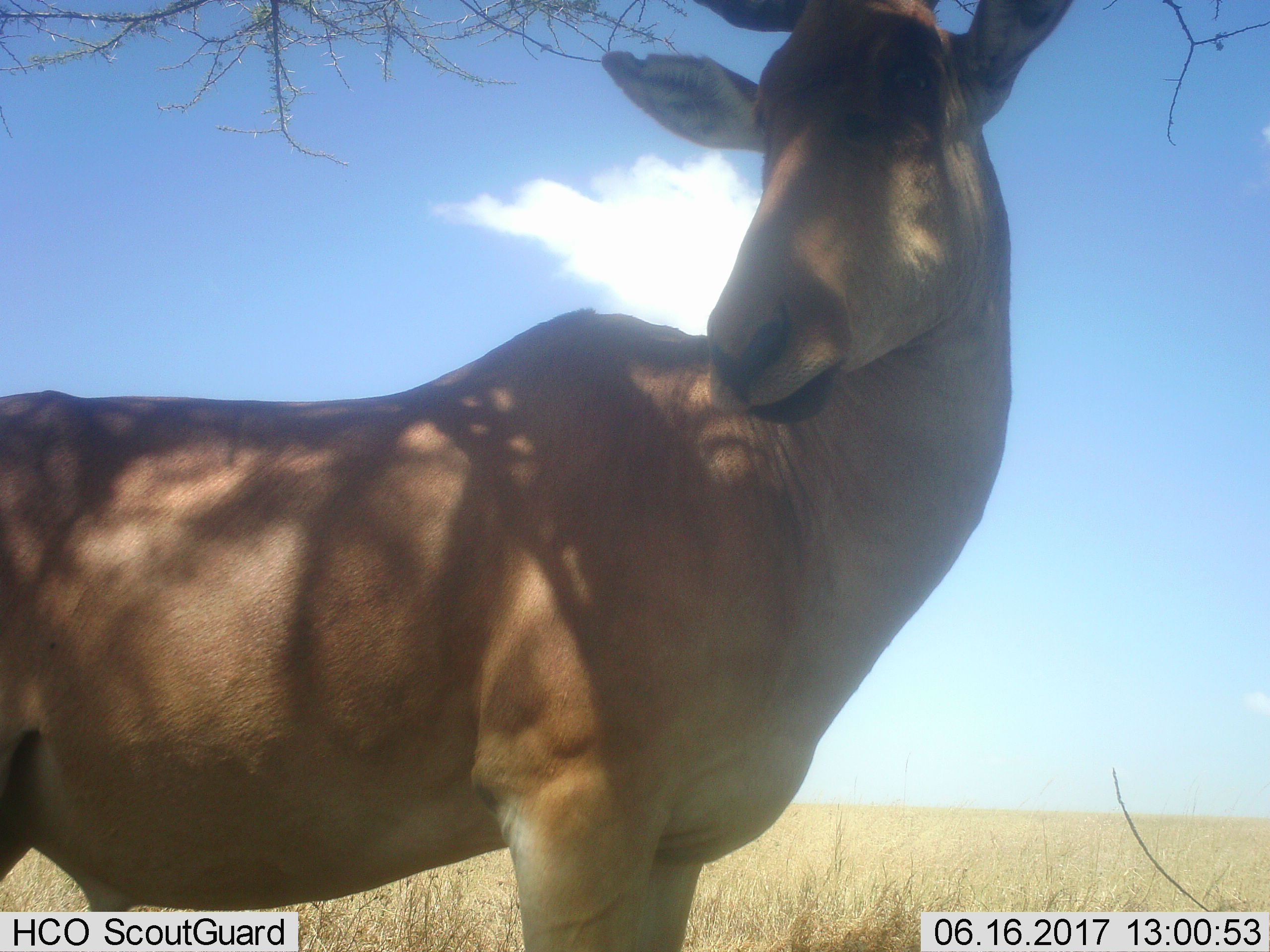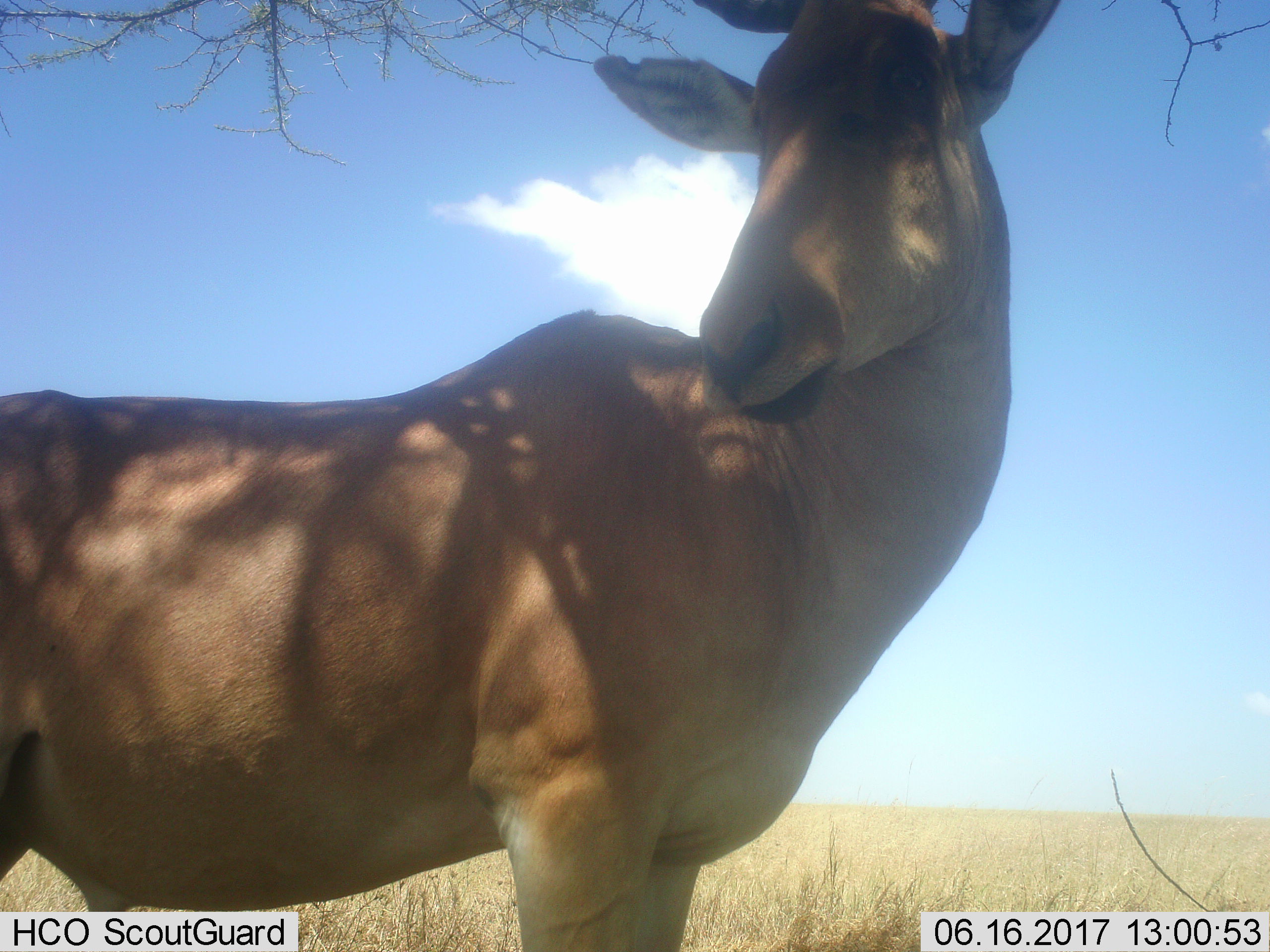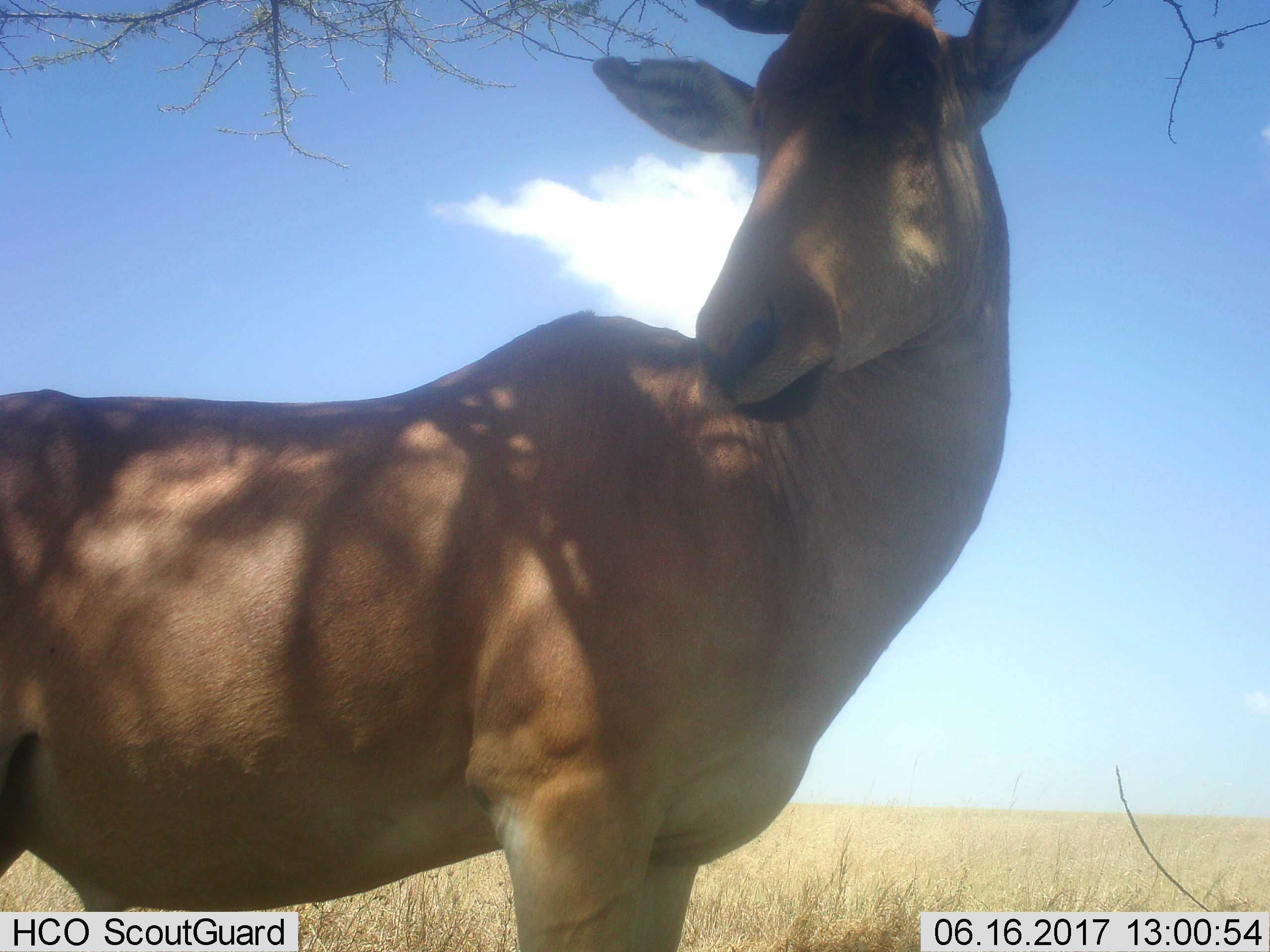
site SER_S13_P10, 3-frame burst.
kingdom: Animalia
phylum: Chordata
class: Mammalia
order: Artiodactyla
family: Bovidae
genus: Alcelaphus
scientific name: Alcelaphus buselaphus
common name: hartebeest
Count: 1.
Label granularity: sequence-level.